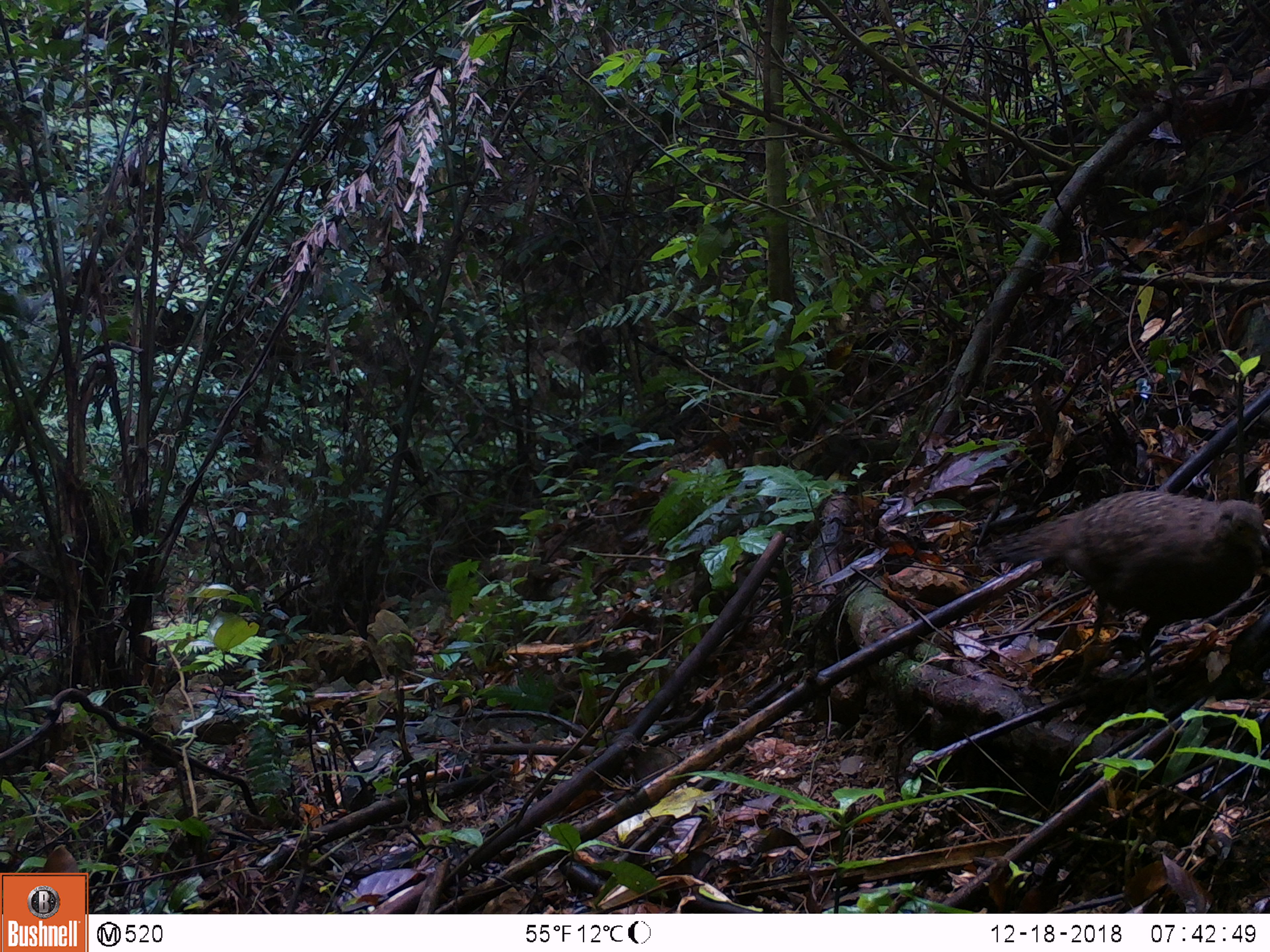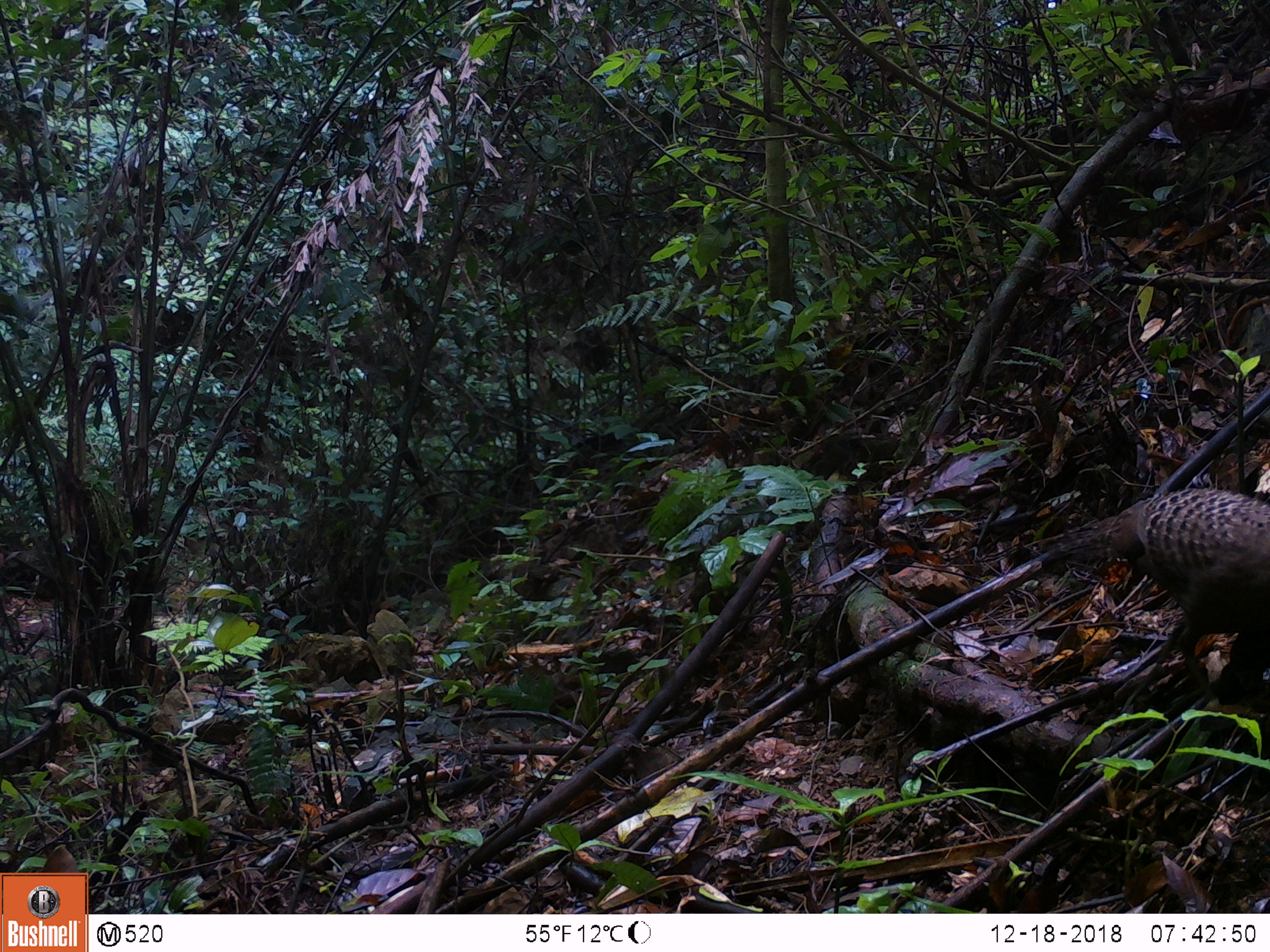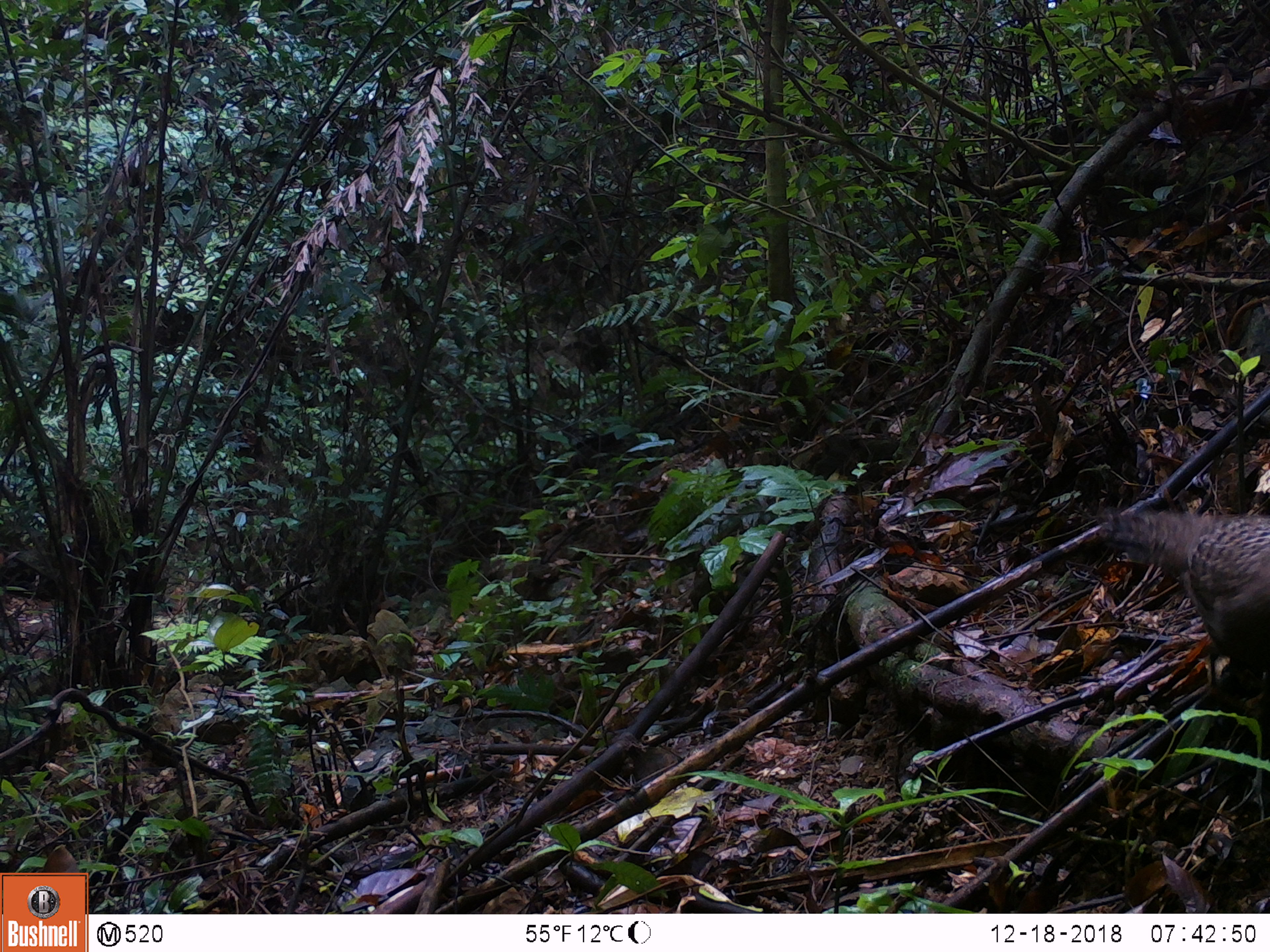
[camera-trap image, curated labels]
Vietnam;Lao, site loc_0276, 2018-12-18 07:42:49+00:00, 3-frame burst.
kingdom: Animalia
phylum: Chordata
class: Aves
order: Galliformes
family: Phasianidae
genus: Polyplectron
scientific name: Polyplectron bicalcaratum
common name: gray peacock-pheasant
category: grey peacock pheasant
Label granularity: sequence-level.